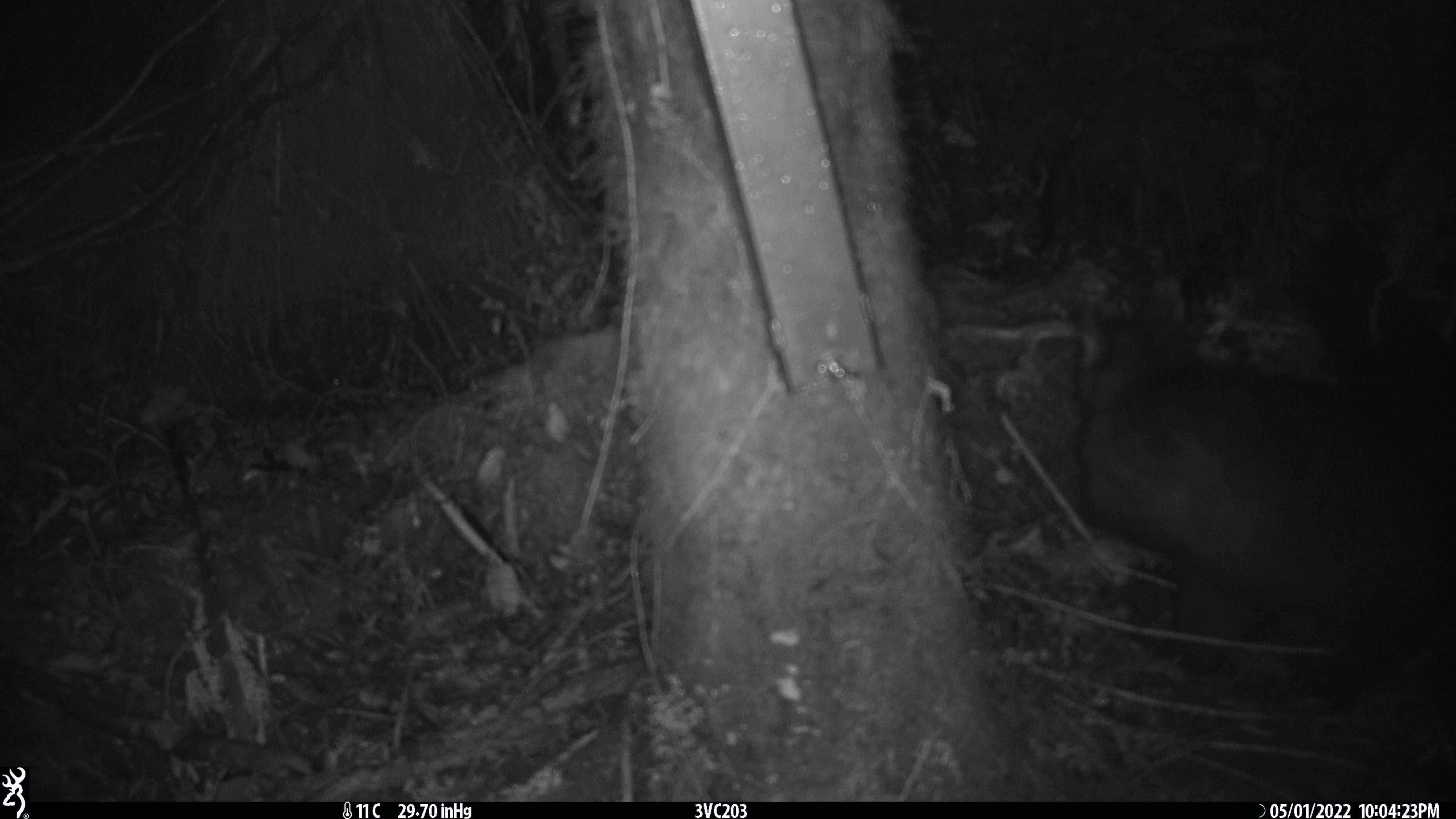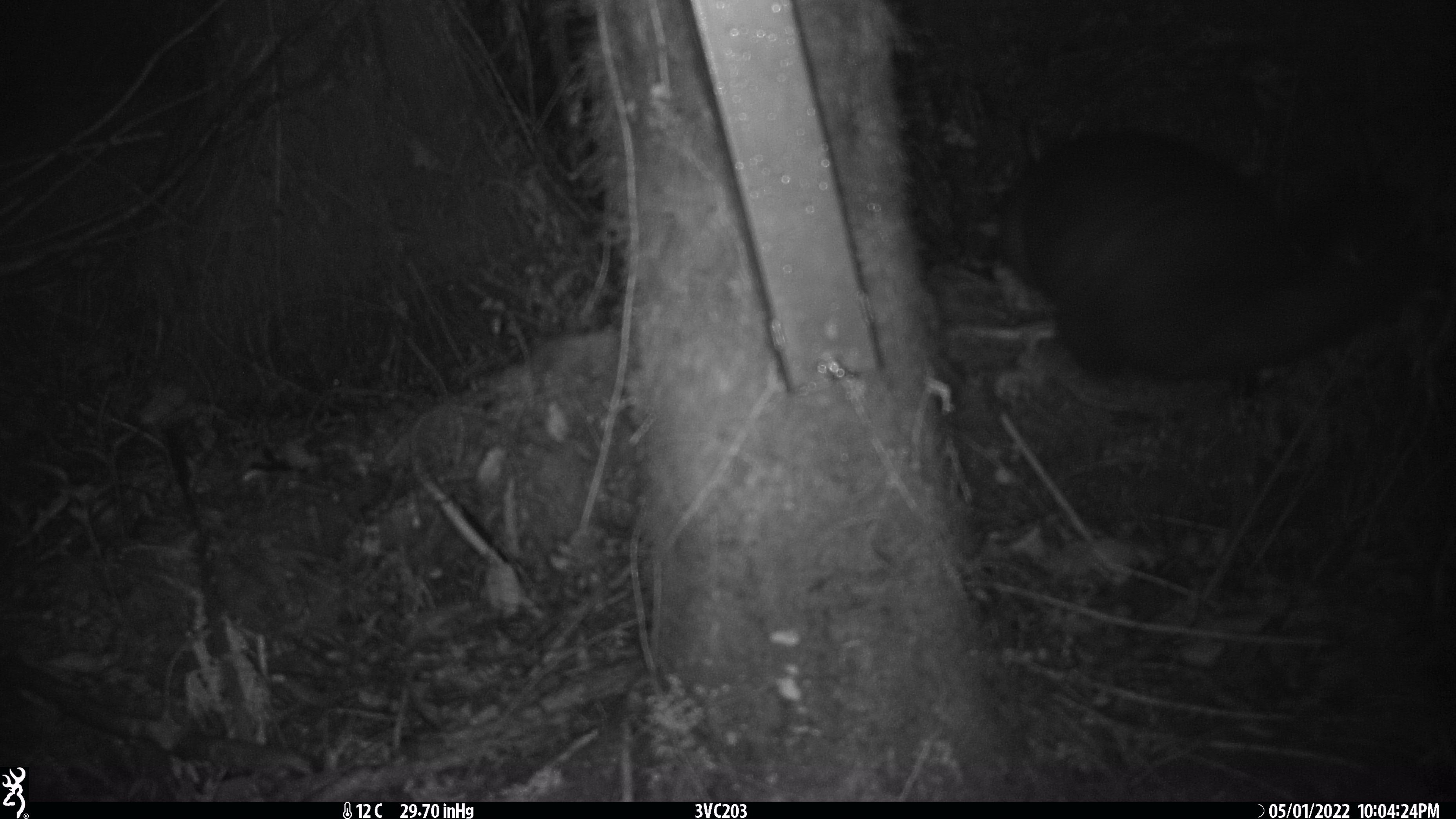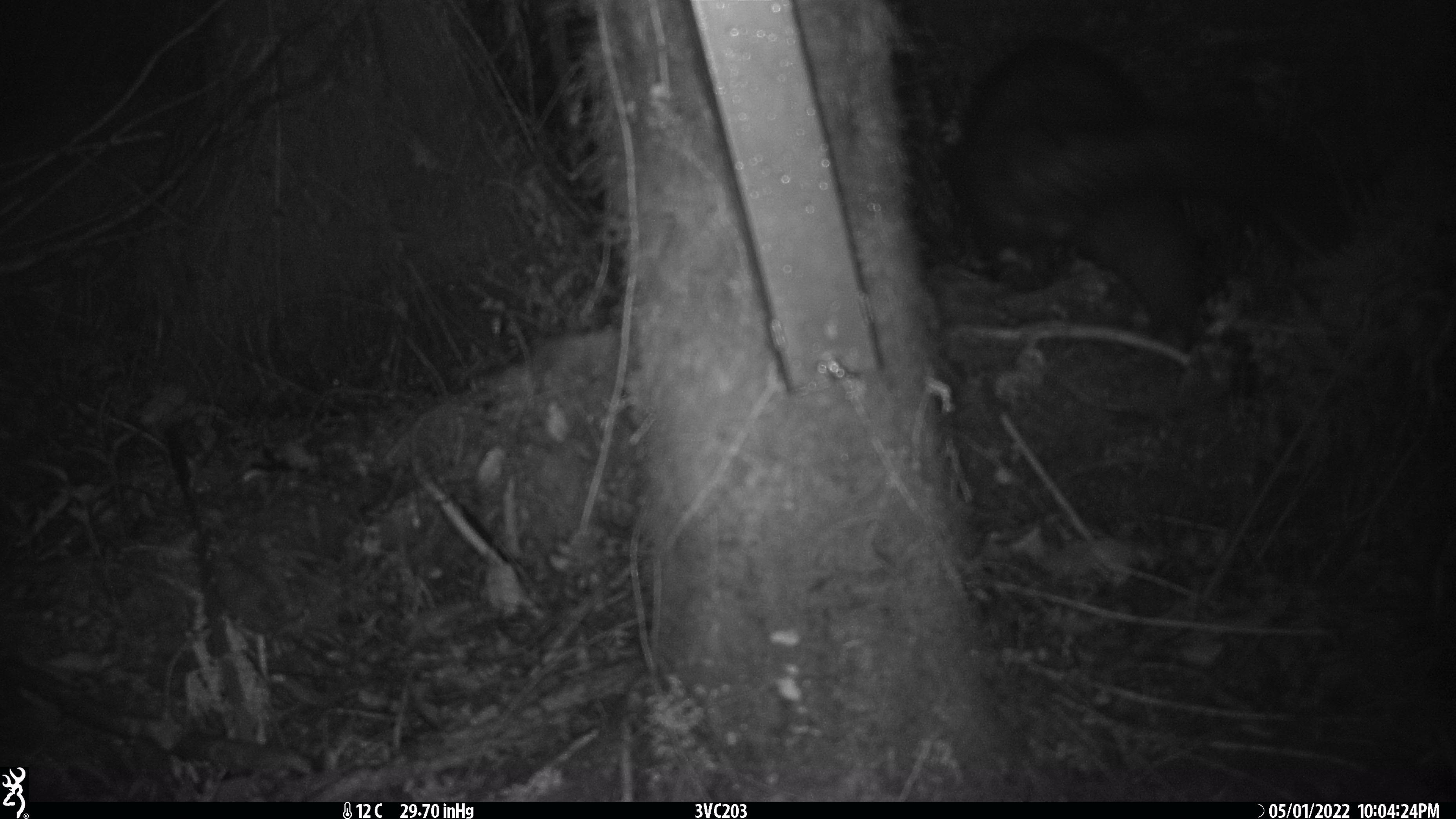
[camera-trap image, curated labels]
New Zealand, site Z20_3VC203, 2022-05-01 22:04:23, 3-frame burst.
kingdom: Animalia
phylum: Chordata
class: Mammalia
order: Diprotodontia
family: Phalangeridae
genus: Trichosurus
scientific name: Trichosurus vulpecula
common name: common brushtail possum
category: possum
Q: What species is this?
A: Possum (common brushtail possum) (Trichosurus vulpecula).